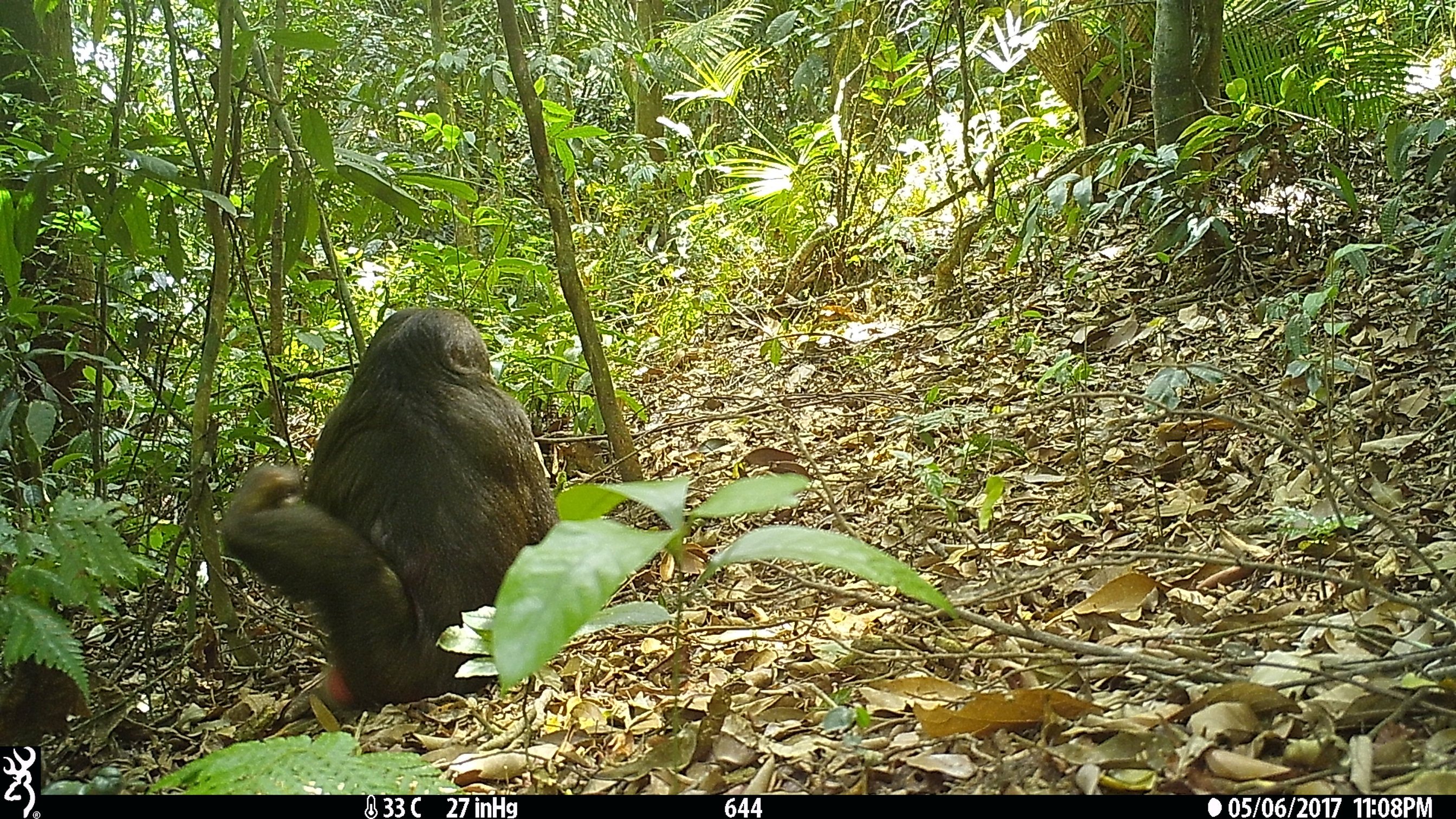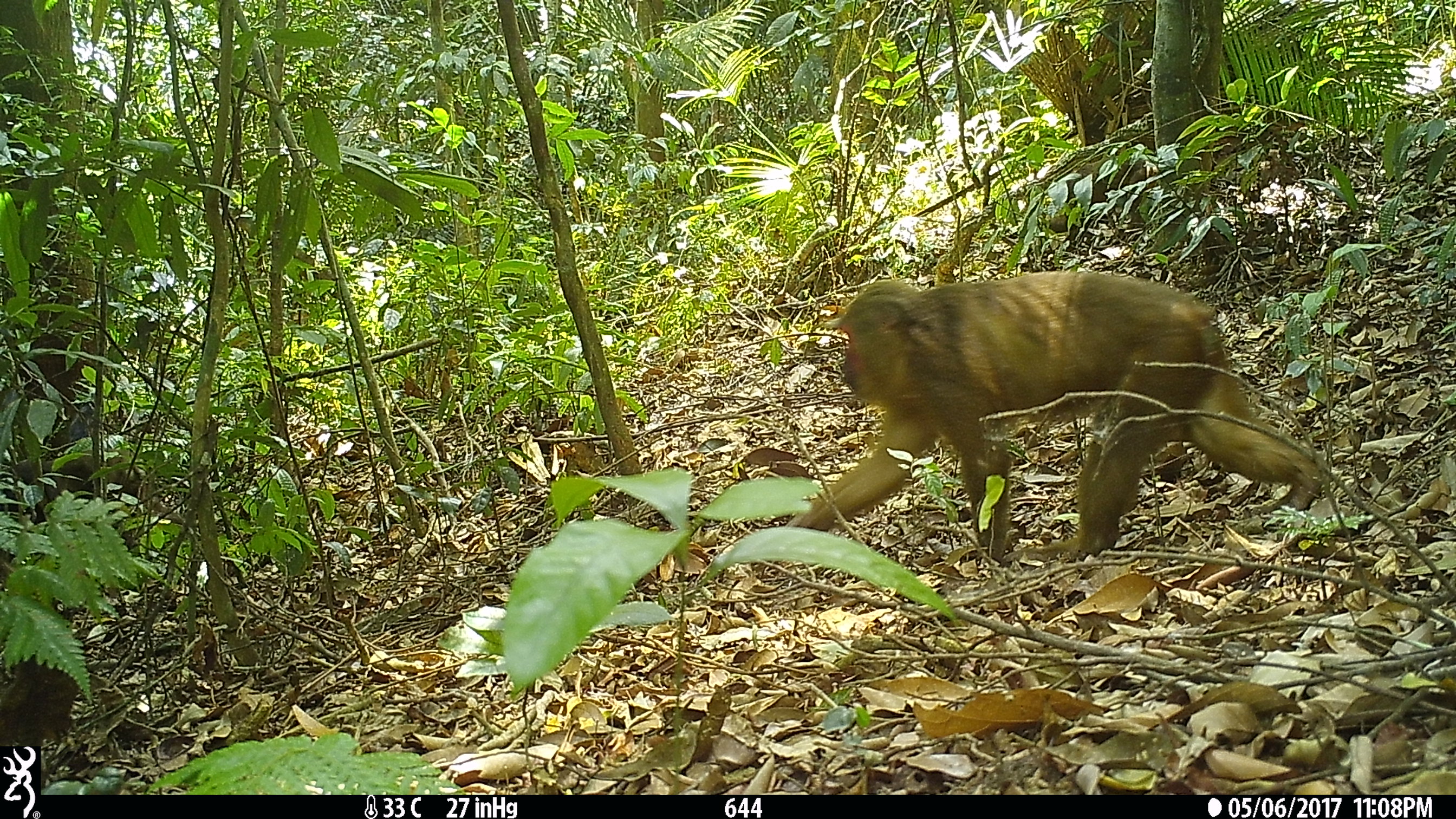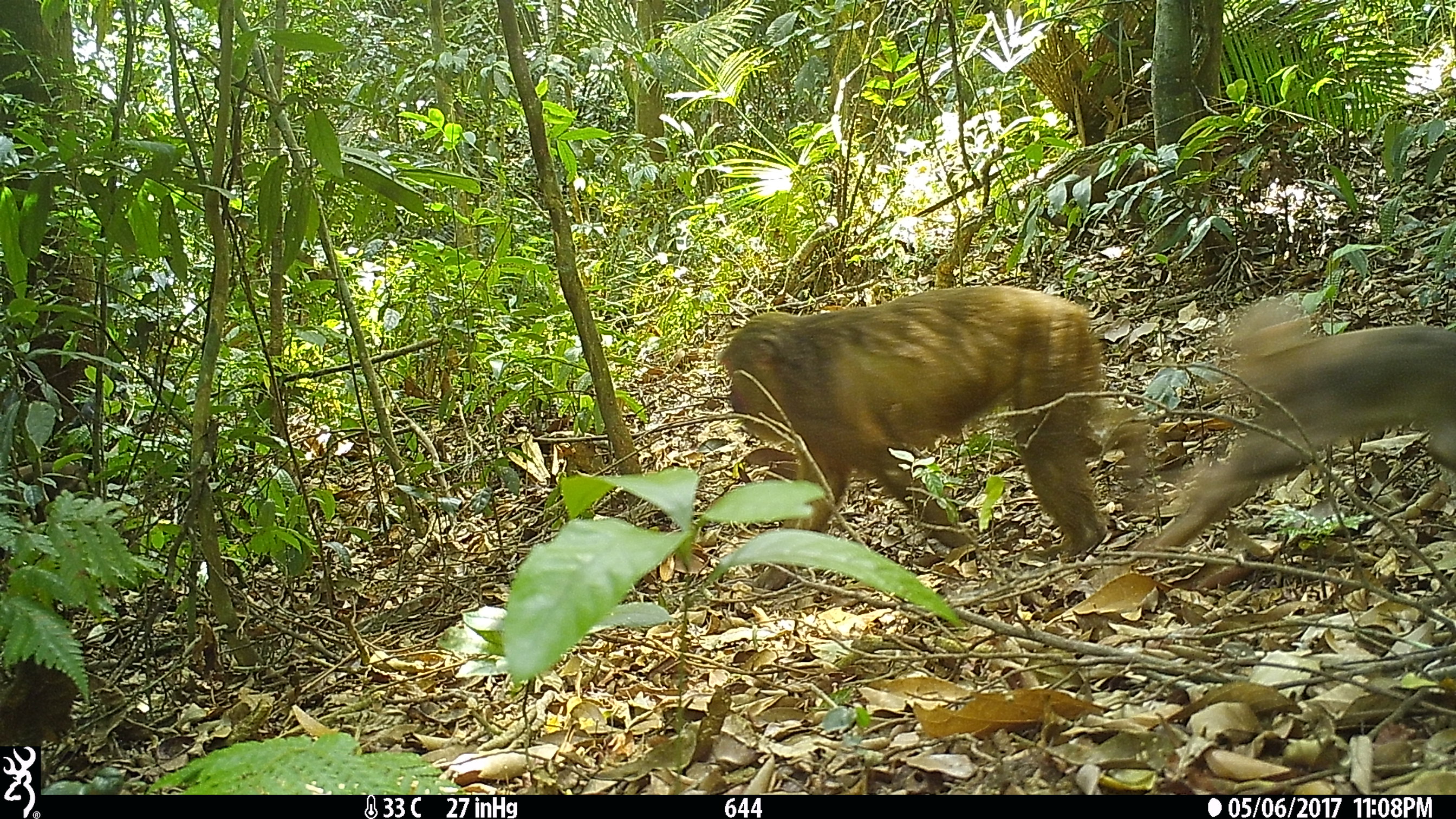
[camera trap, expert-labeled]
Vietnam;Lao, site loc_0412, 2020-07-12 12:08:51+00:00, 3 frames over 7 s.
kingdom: Animalia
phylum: Chordata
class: Mammalia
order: Primates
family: Cercopithecidae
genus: Macaca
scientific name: Macaca arctoides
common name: stump-tailed macaque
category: stump tailed macaque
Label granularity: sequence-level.